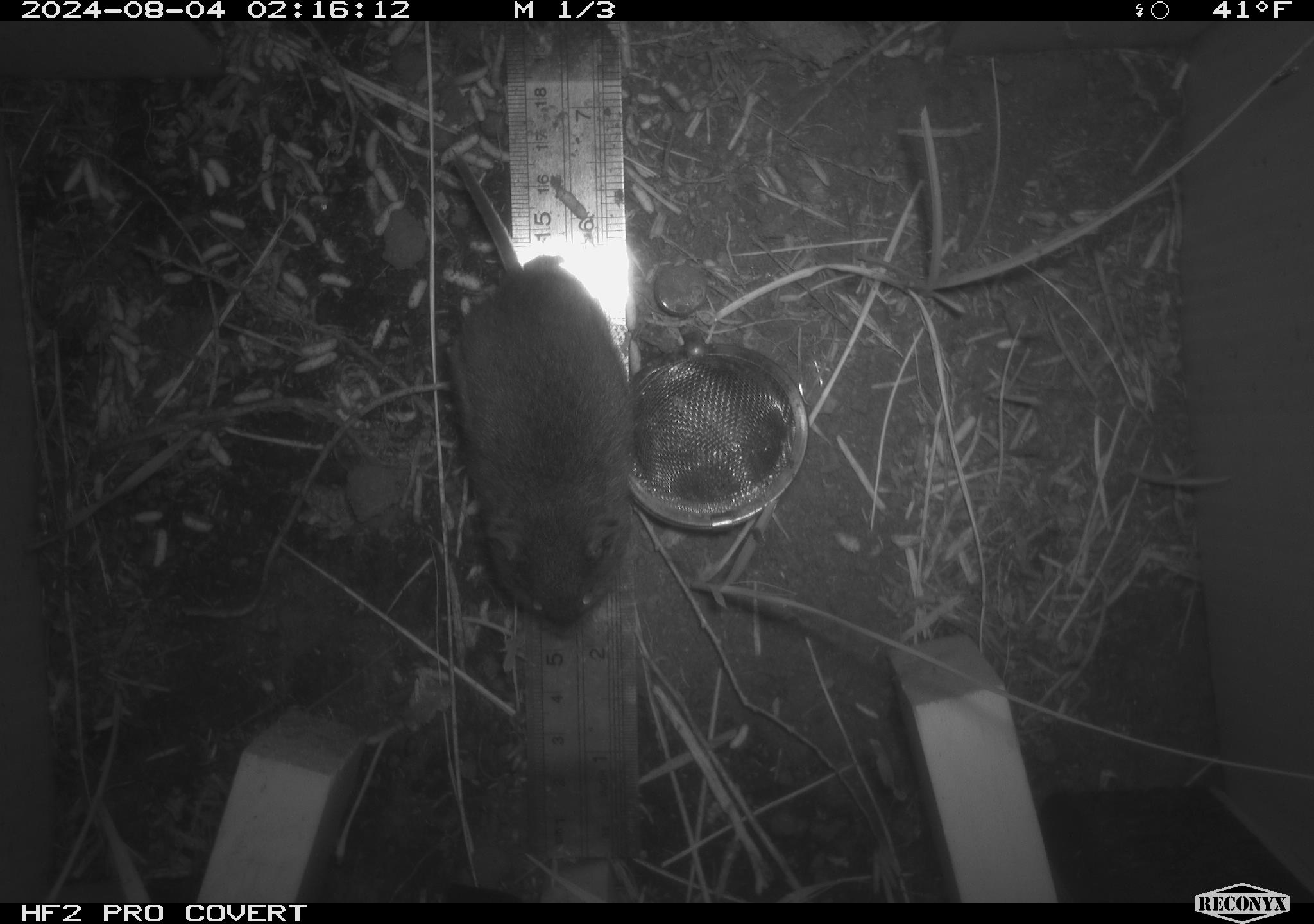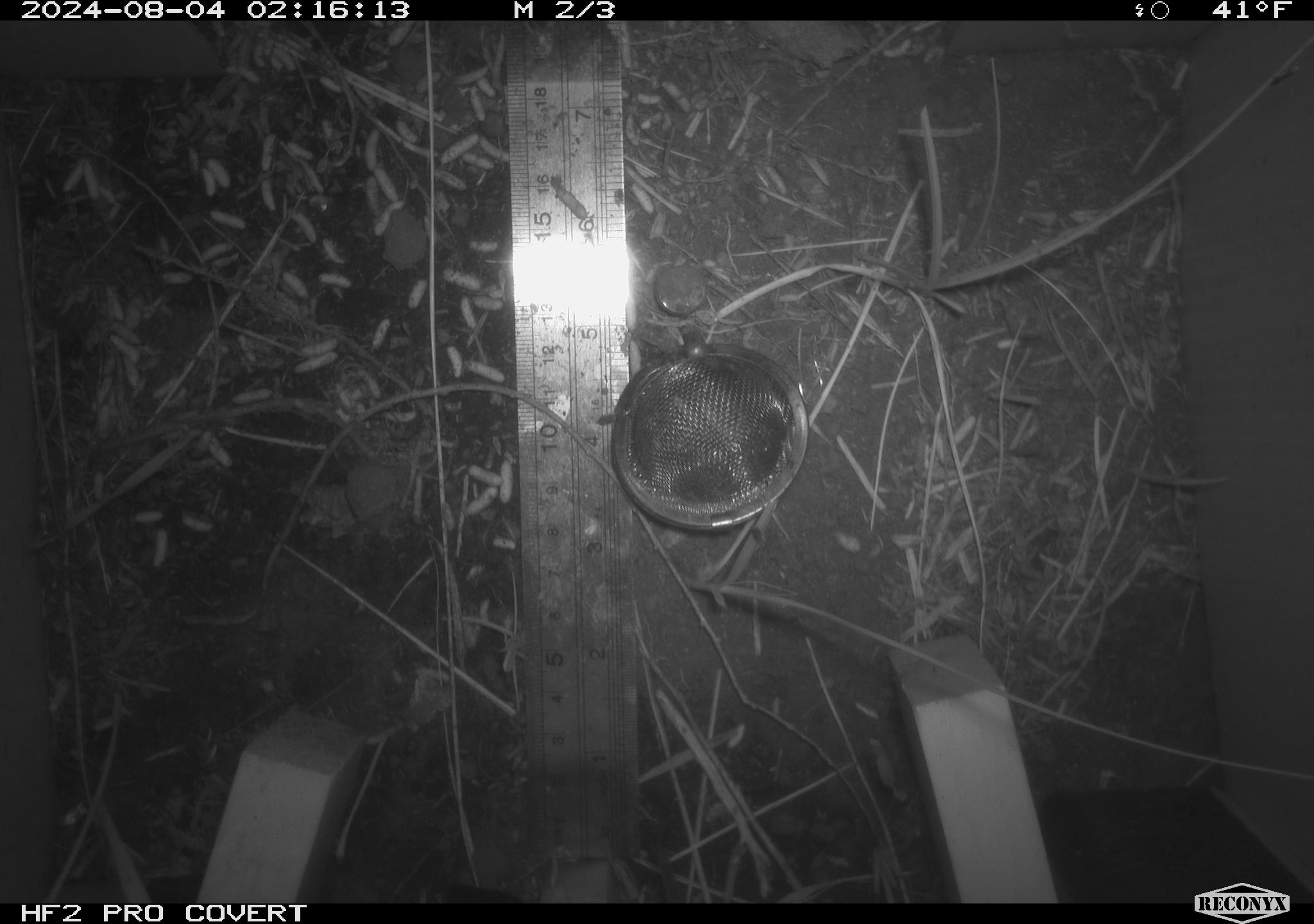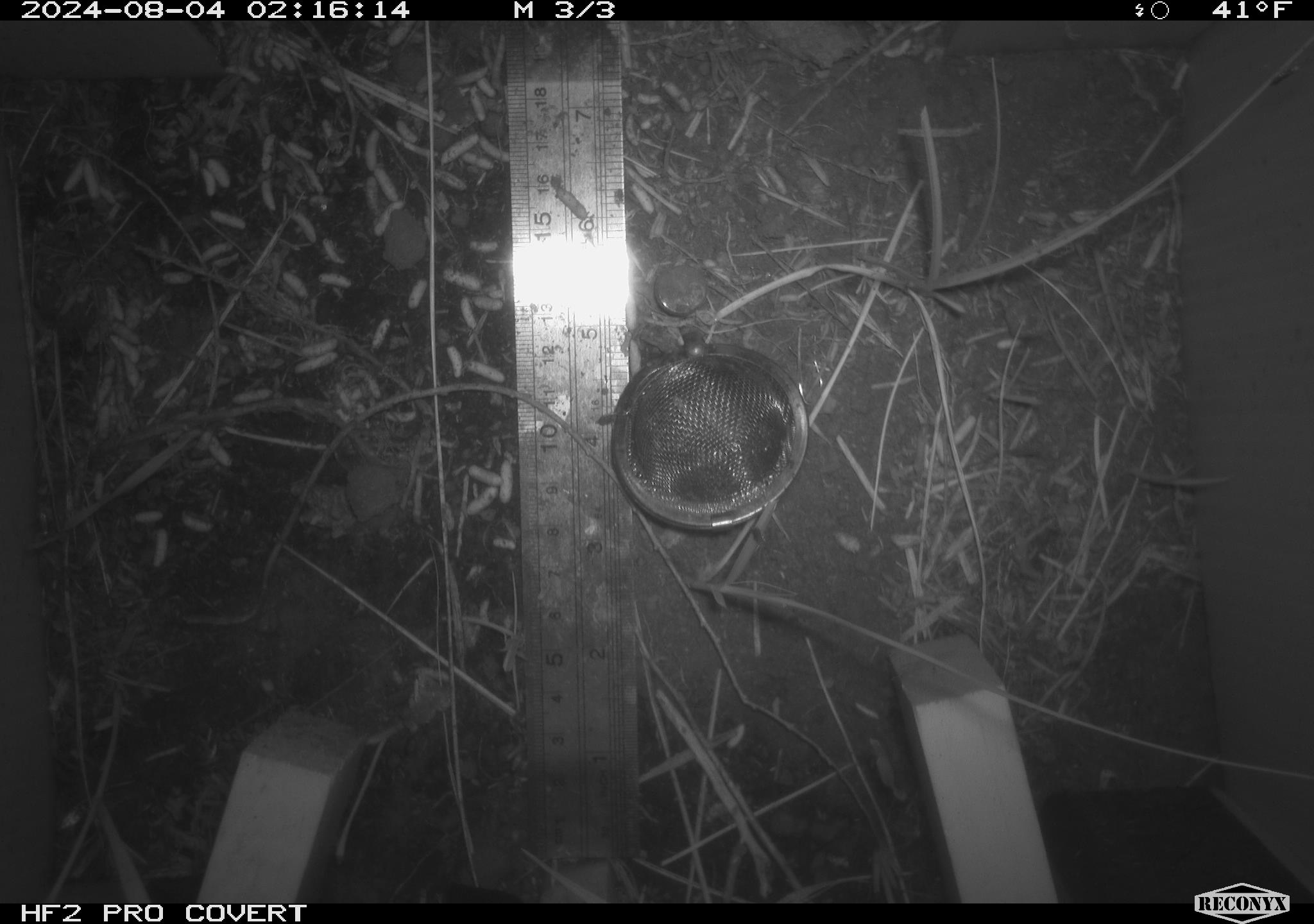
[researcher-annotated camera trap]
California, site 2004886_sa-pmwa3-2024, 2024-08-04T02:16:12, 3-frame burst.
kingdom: Animalia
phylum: Chordata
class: Mammalia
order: Rodentia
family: Cricetidae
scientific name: Arvicolinae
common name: voles, lemmings, and muskrats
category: arvicolinae subfamily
Arvicolinae subfamily (voles, lemmings, and muskrats) (Arvicolinae).